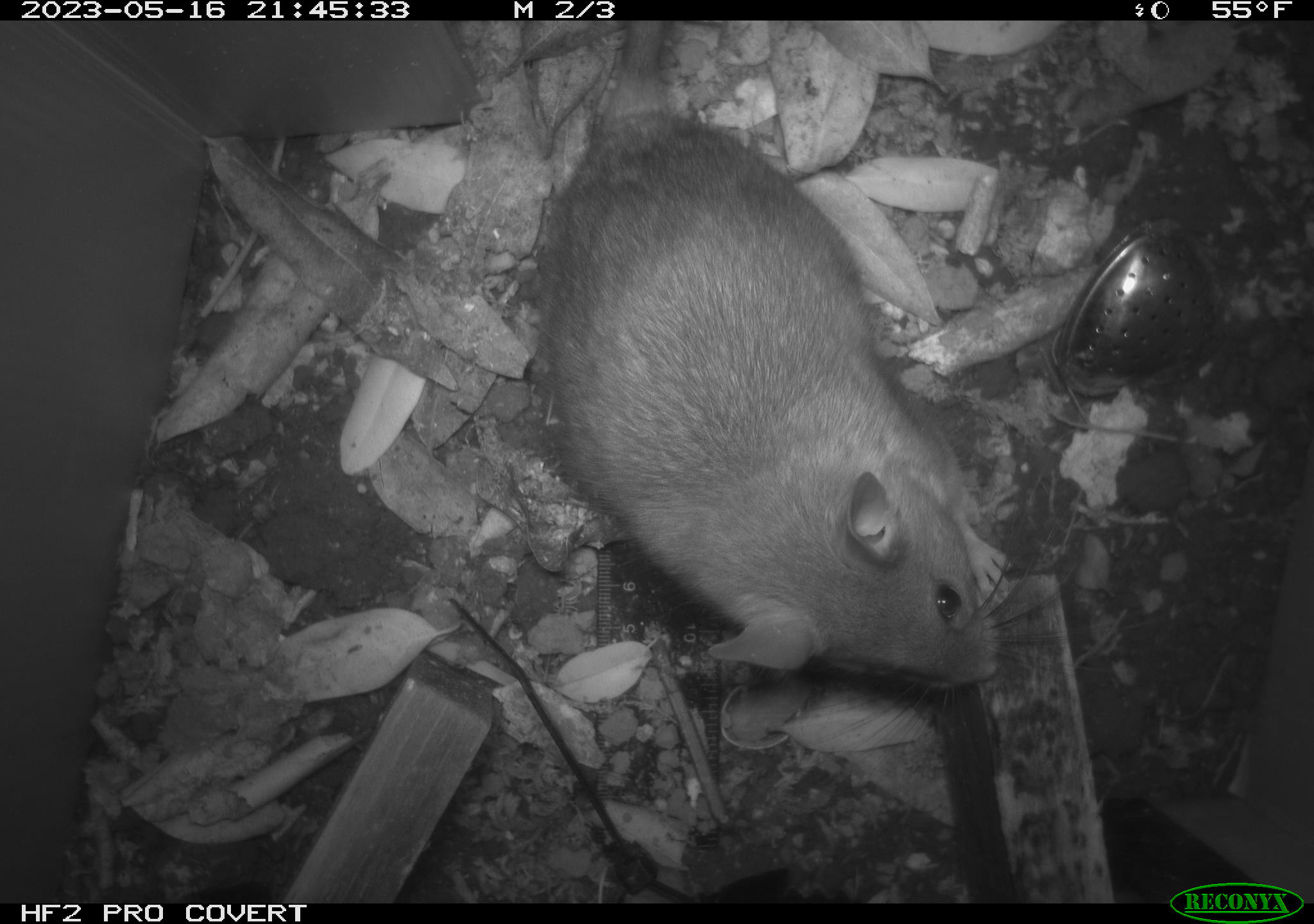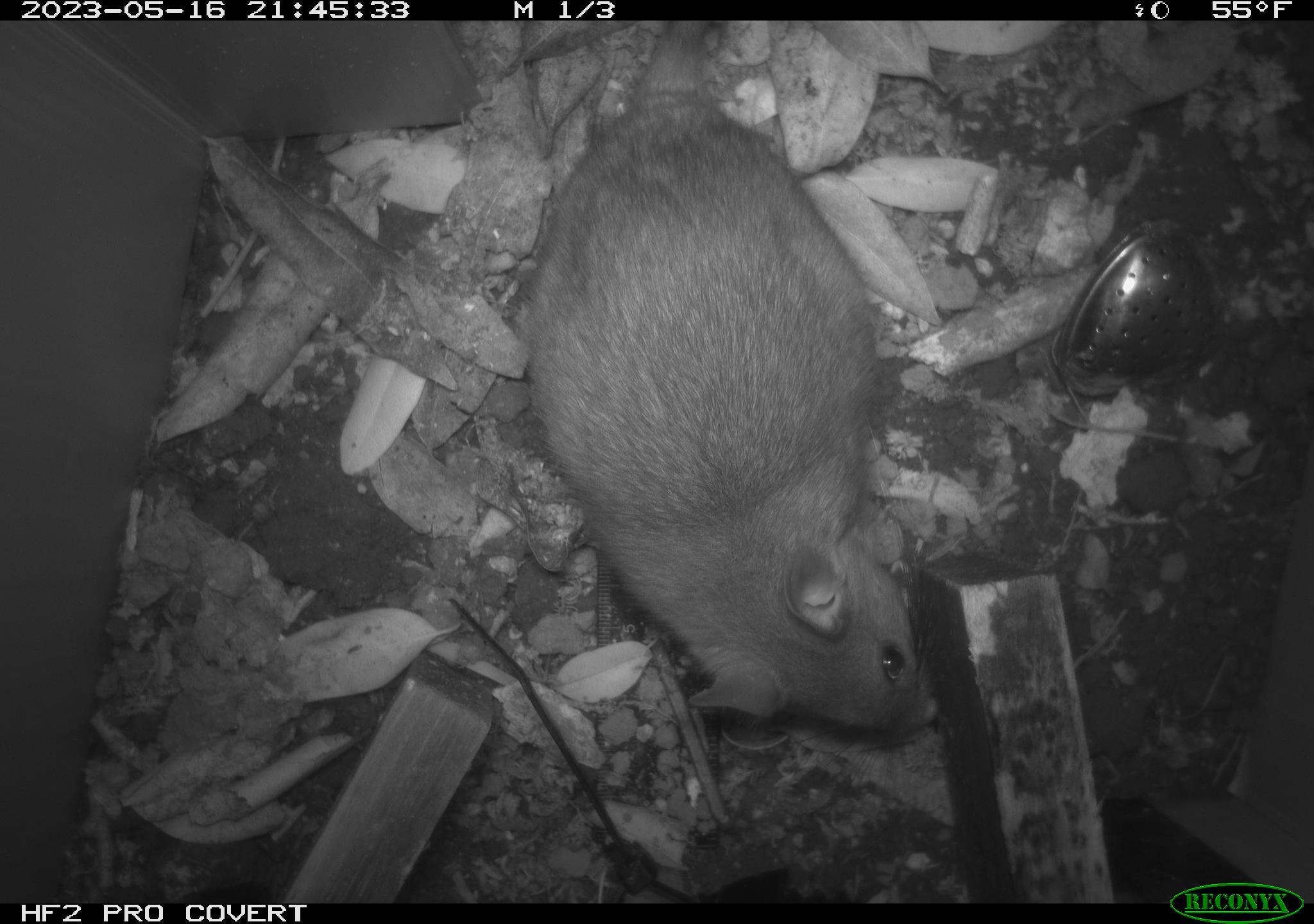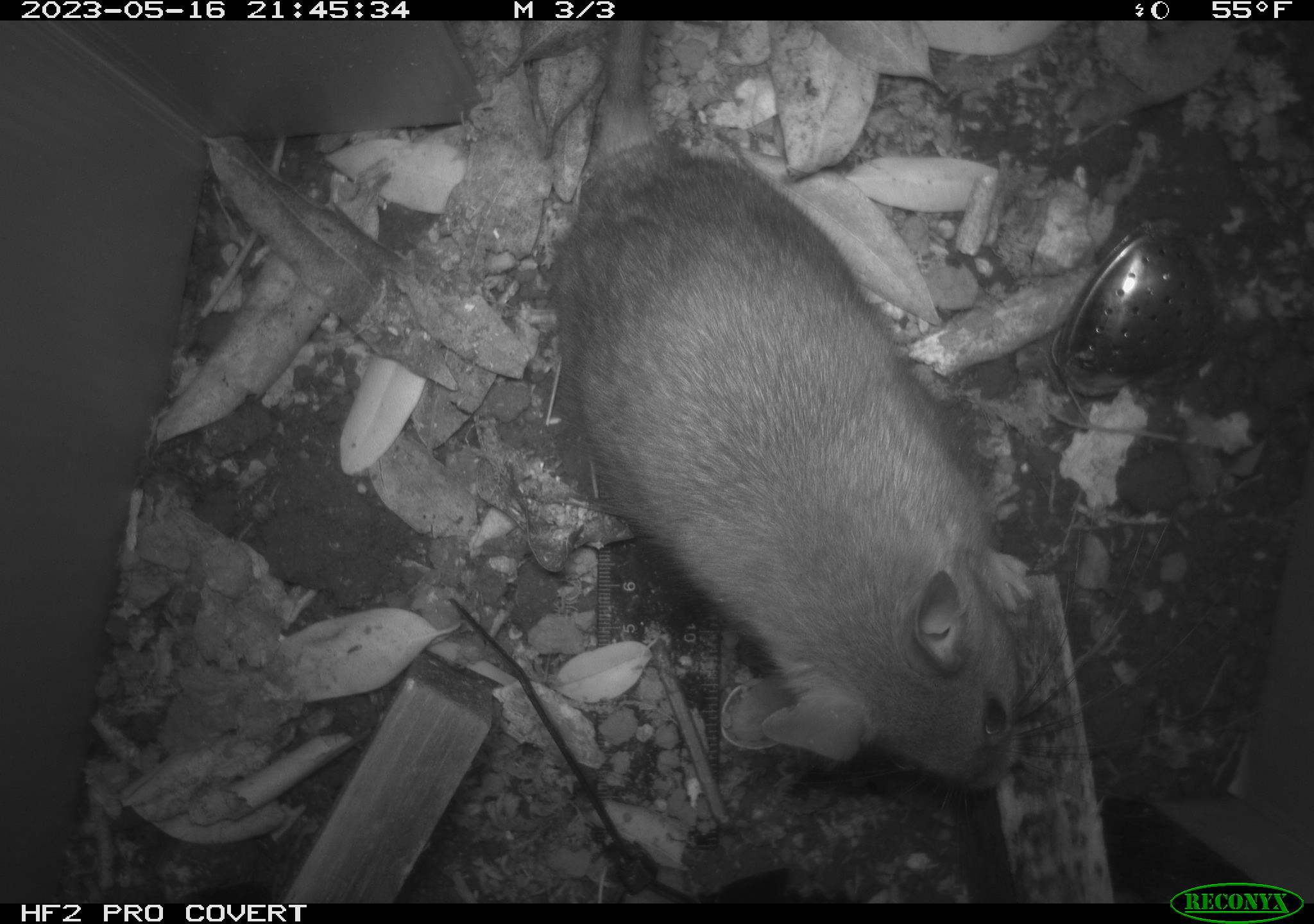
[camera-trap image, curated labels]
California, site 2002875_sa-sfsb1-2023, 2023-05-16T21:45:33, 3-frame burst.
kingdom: Animalia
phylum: Chordata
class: Mammalia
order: Rodentia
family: Cricetidae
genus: Neotoma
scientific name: Neotoma fuscipes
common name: dusky-footed woodrat